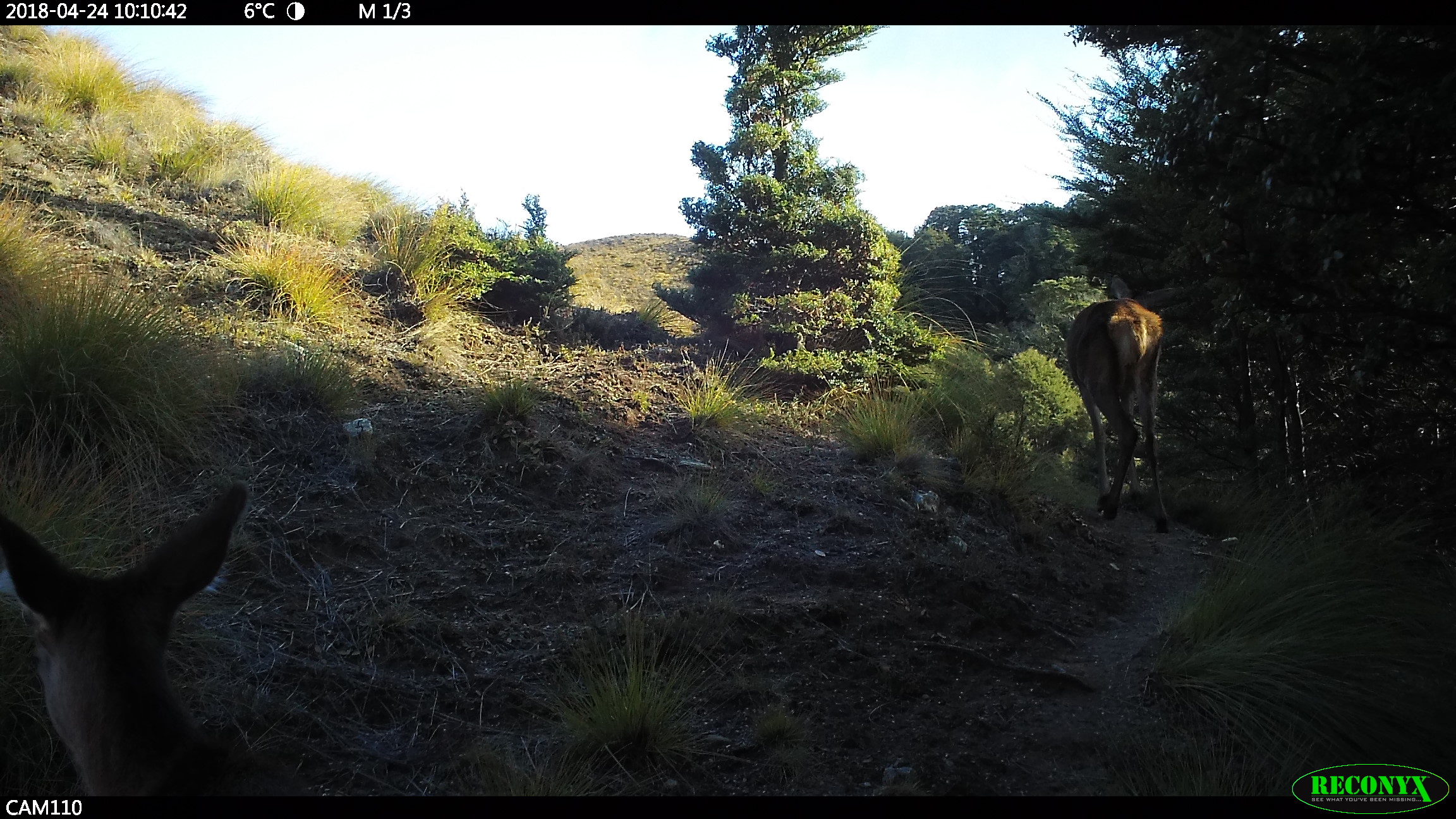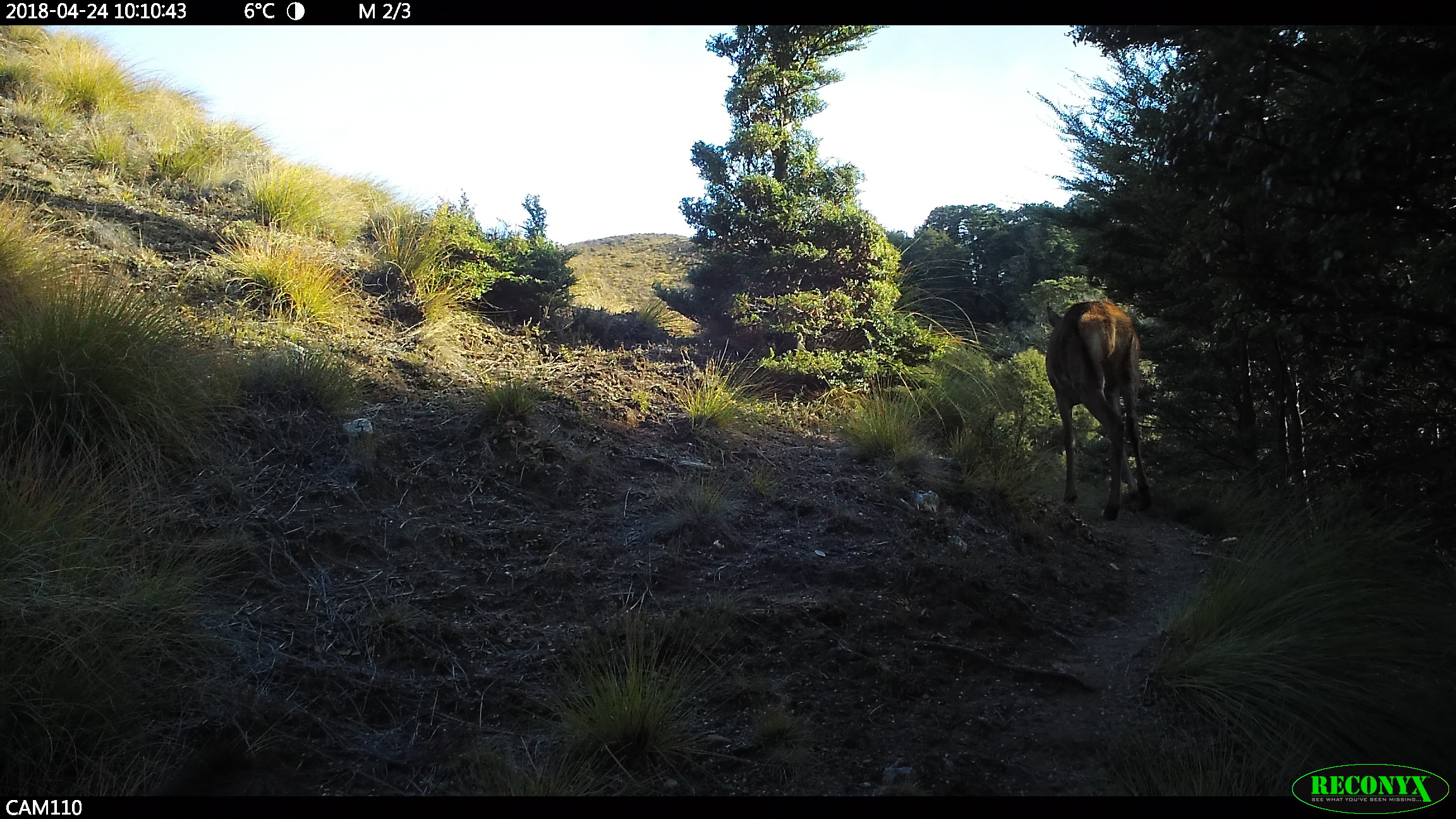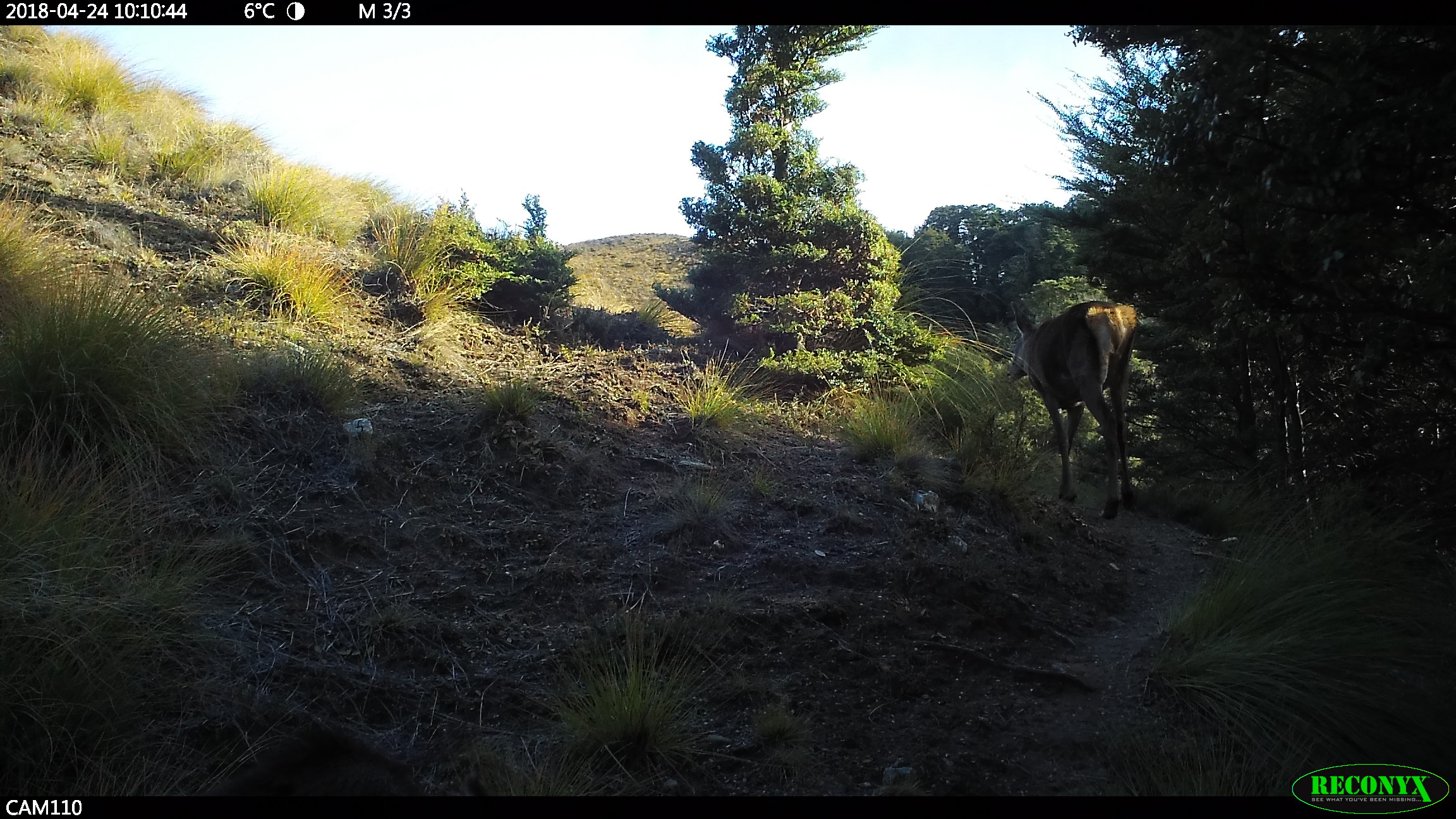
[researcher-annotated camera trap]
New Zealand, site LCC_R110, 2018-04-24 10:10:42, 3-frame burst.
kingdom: Animalia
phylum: Chordata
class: Mammalia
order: Artiodactyla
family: Cervidae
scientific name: Cervidae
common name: deer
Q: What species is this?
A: Deer (Cervidae).